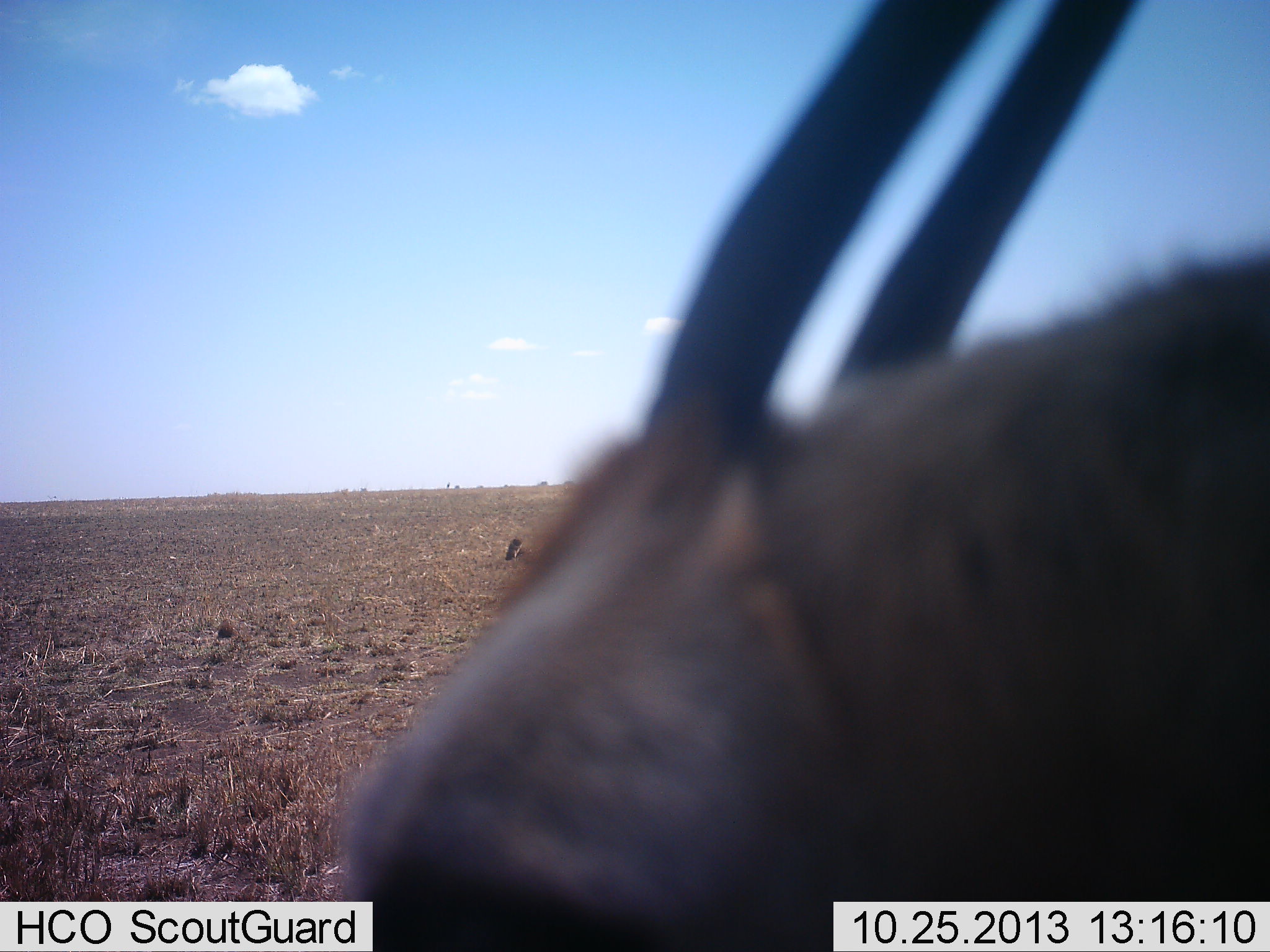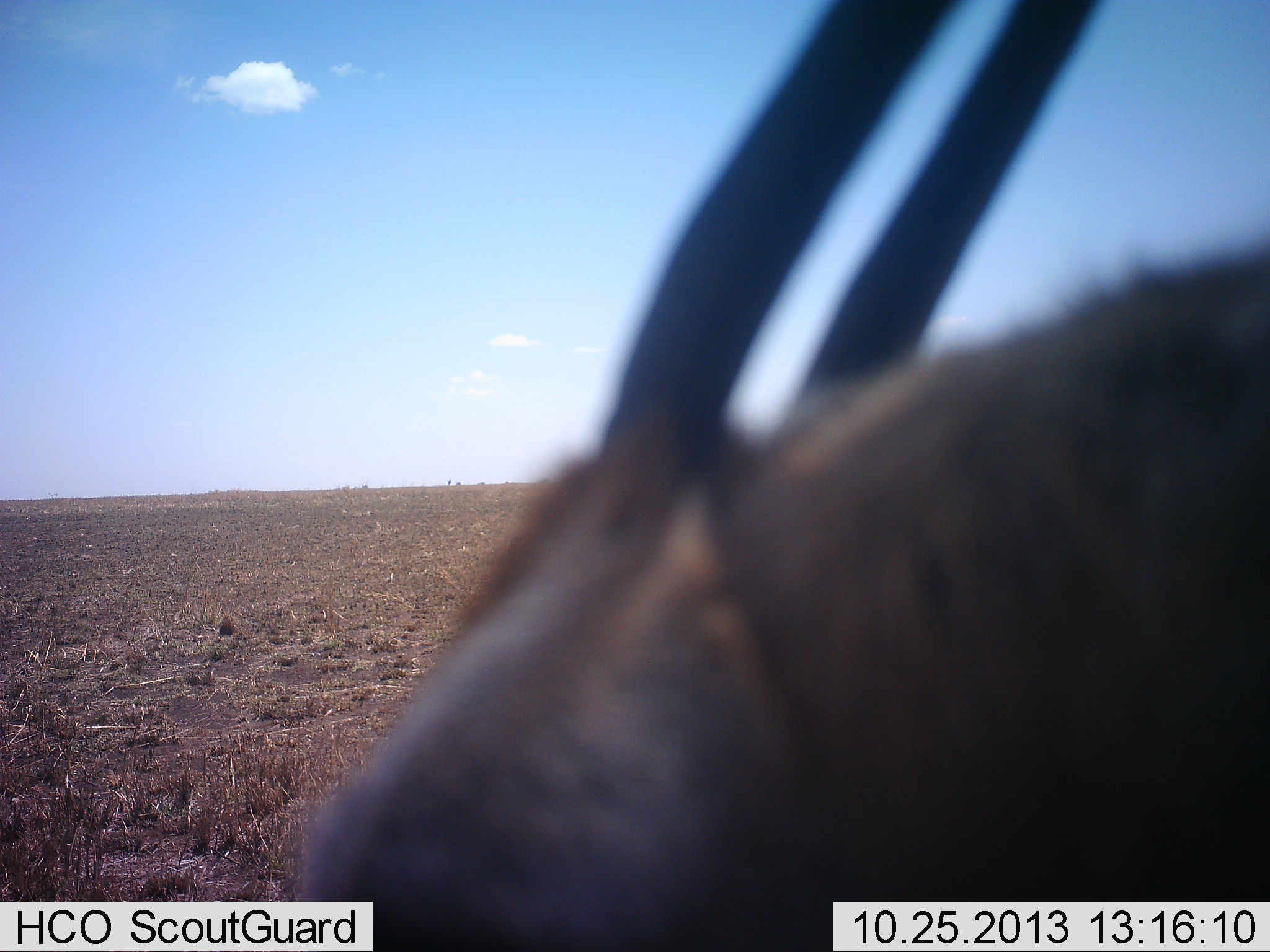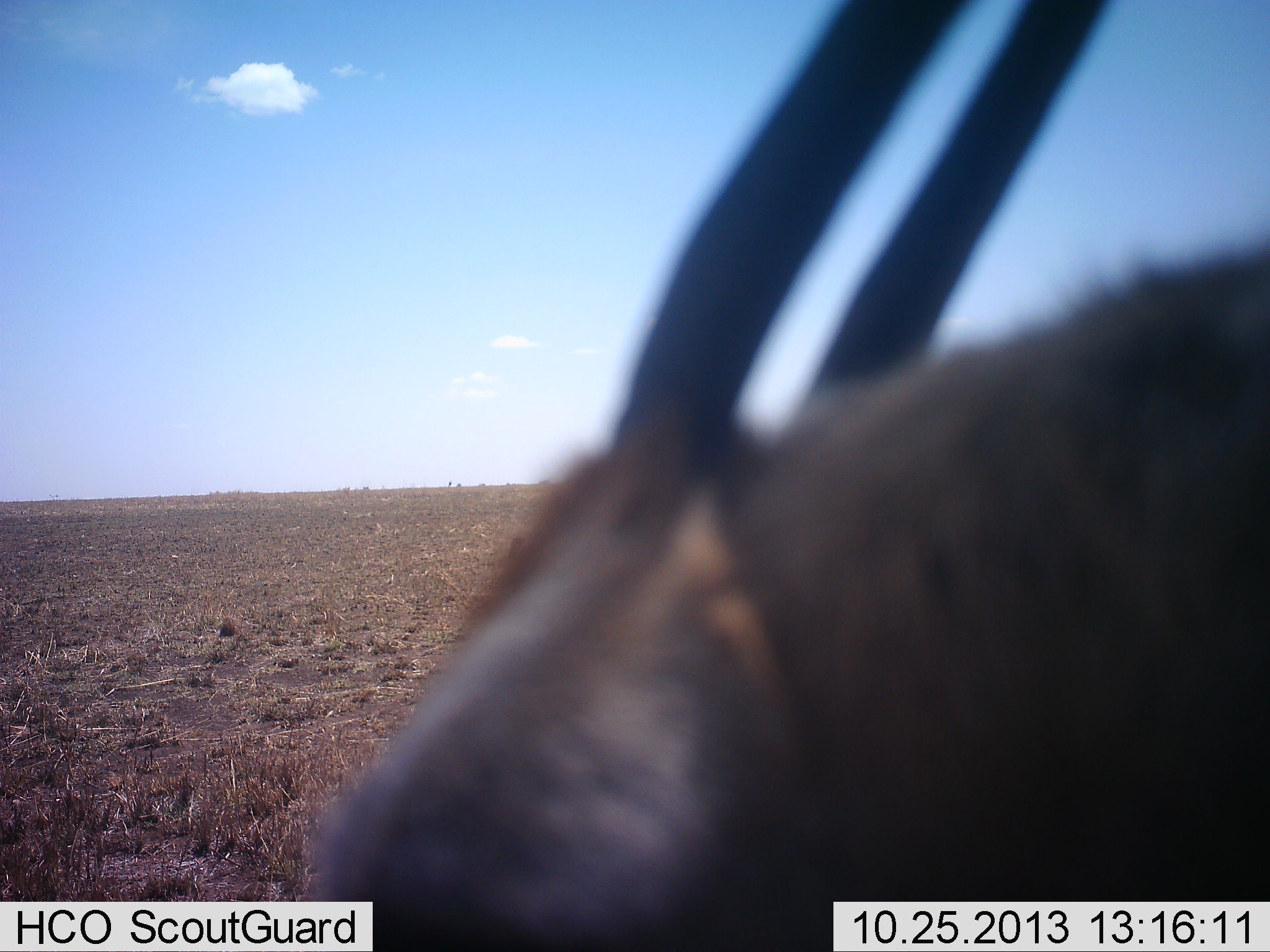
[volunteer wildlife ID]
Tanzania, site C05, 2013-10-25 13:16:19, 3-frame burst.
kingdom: Animalia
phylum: Chordata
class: Mammalia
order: Artiodactyla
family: Bovidae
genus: Eudorcas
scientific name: Eudorcas thomsonii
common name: thomson's gazelle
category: gazellethomsons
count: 1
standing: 80%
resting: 10%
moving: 0%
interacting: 0%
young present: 0%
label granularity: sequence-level